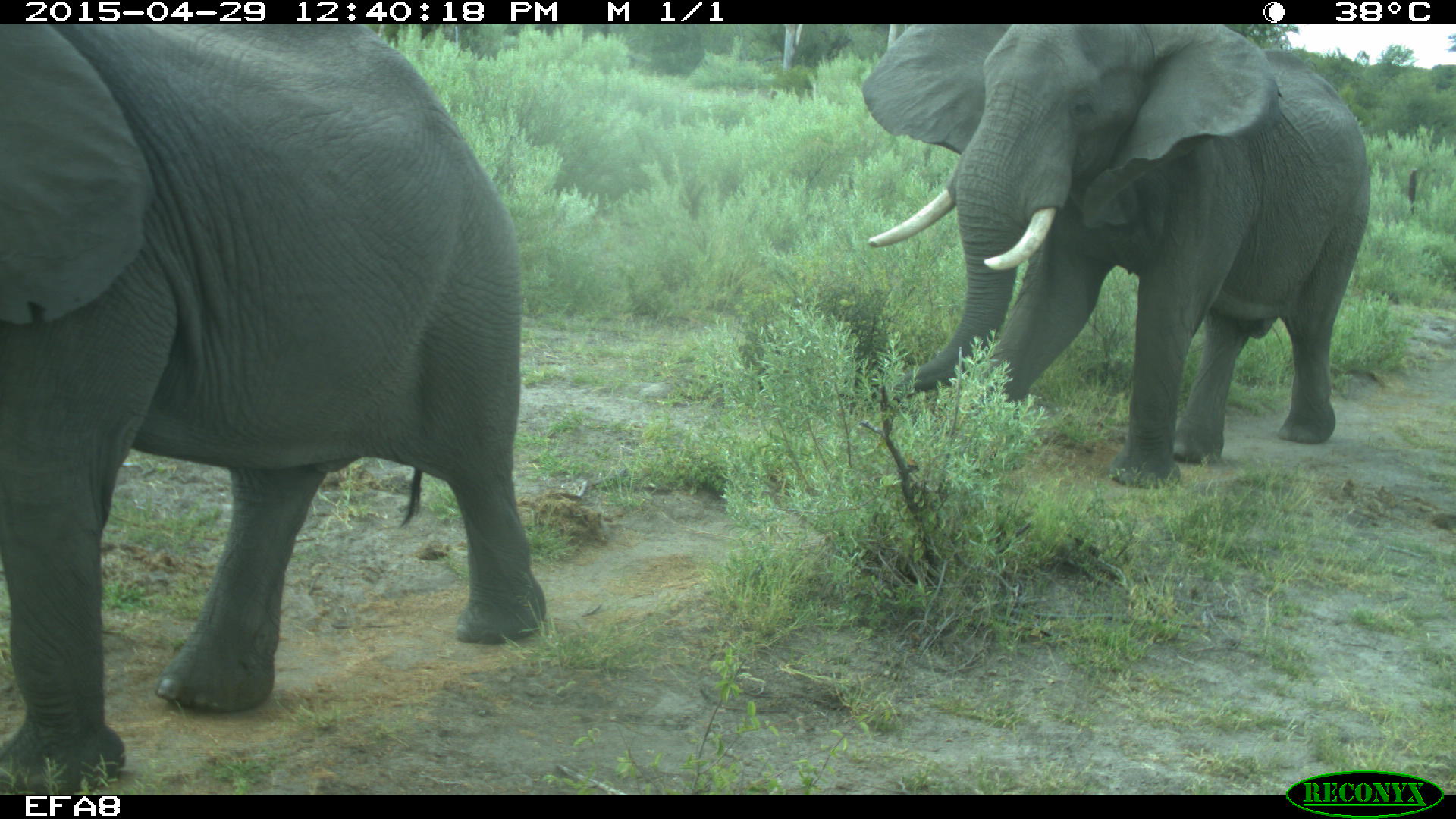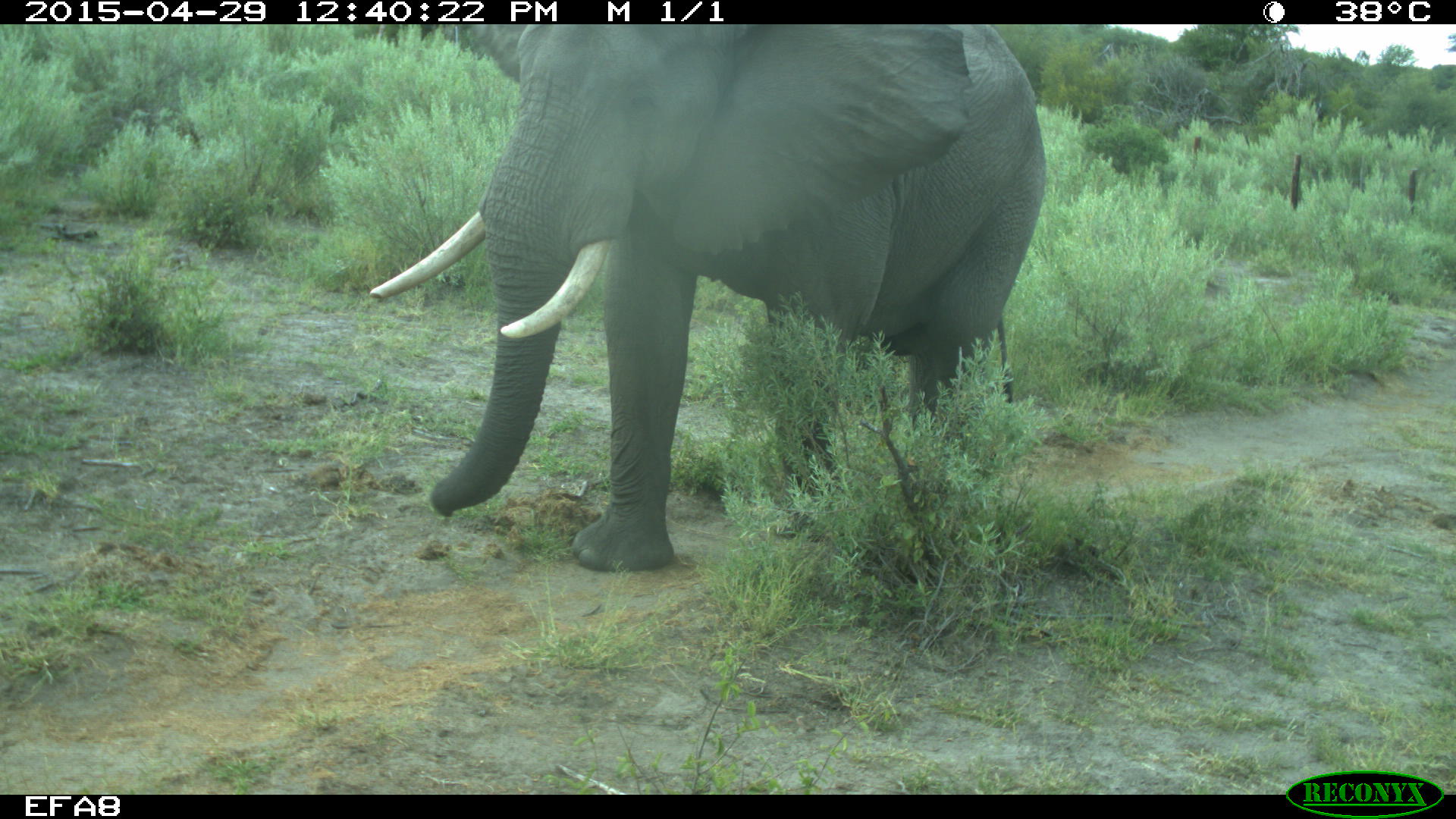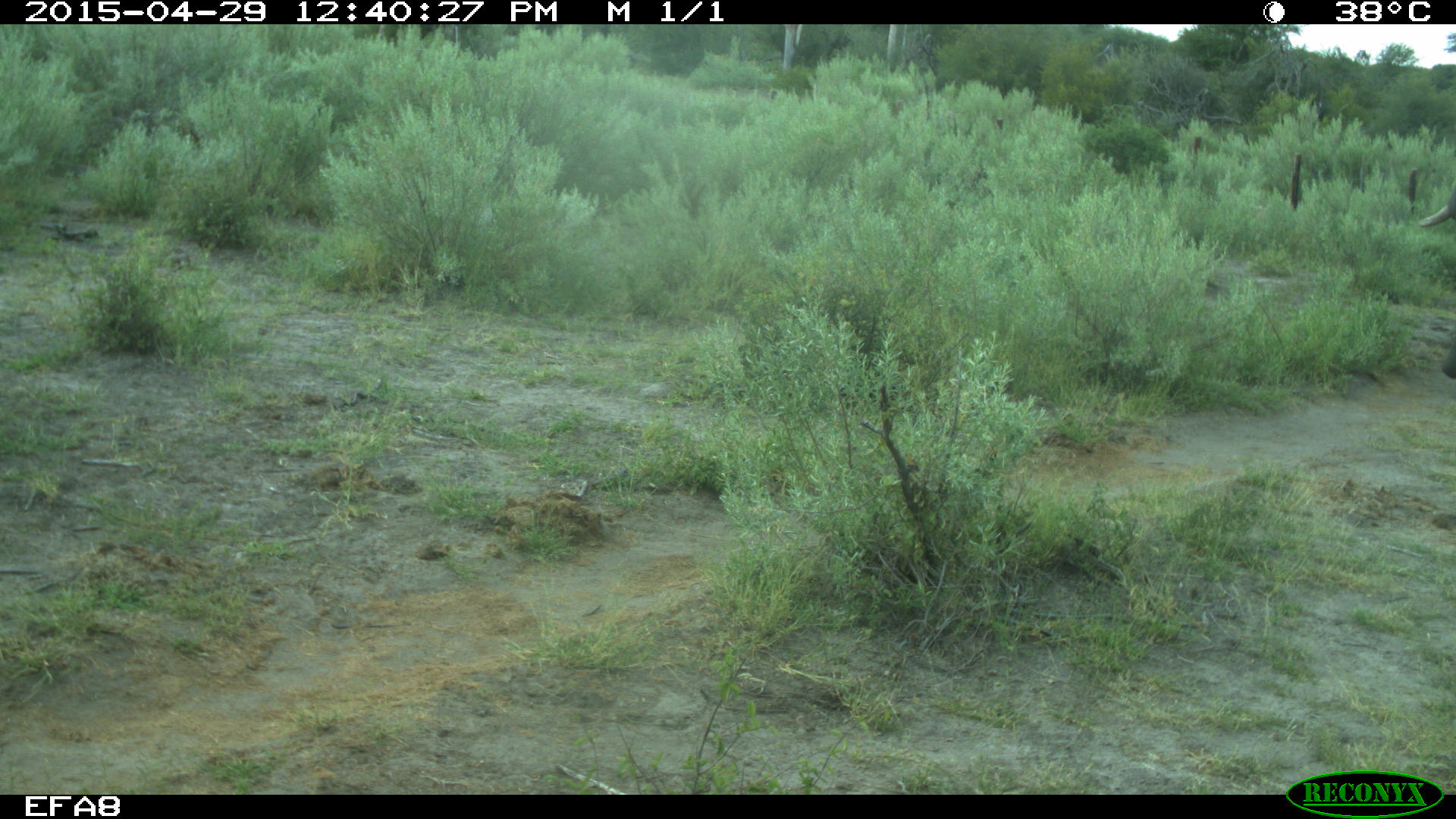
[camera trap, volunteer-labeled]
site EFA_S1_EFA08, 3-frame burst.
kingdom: Animalia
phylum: Chordata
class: Mammalia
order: Proboscidea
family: Elephantidae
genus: Loxodonta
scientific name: Loxodonta africana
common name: african bush elephant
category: elephant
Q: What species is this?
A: Elephant (african bush elephant) (Loxodonta africana).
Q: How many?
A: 3.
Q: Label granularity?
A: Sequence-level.